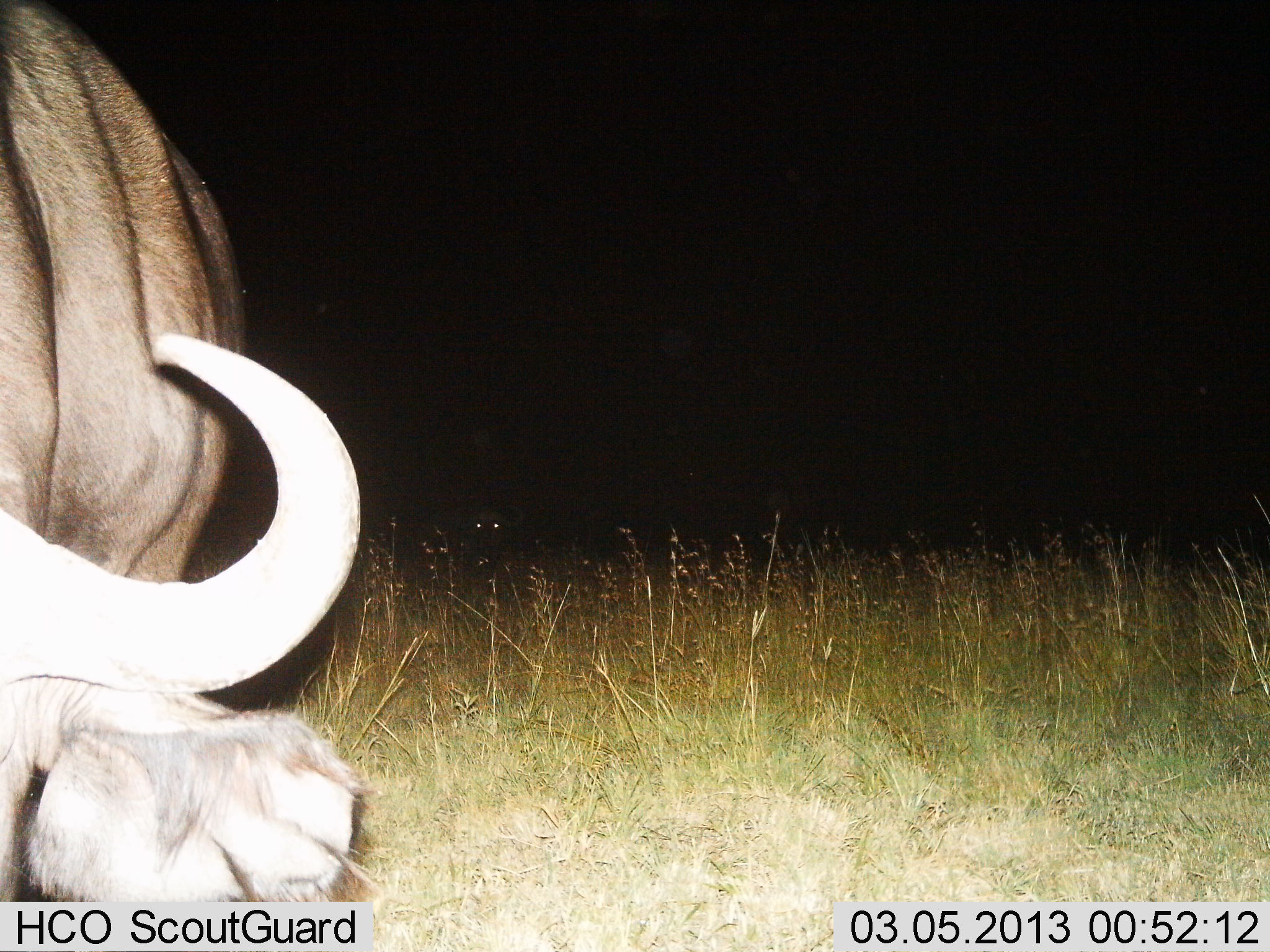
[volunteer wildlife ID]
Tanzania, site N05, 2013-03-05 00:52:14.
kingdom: Animalia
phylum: Chordata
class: Mammalia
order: Artiodactyla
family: Bovidae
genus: Syncerus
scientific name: Syncerus caffer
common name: cape buffalo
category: buffalo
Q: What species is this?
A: Buffalo (cape buffalo) (Syncerus caffer).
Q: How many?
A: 1.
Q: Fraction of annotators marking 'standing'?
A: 48%.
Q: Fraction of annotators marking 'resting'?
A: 7%.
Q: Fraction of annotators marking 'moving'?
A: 7%.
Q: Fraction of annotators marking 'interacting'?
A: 0%.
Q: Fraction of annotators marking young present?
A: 0%.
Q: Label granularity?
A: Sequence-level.